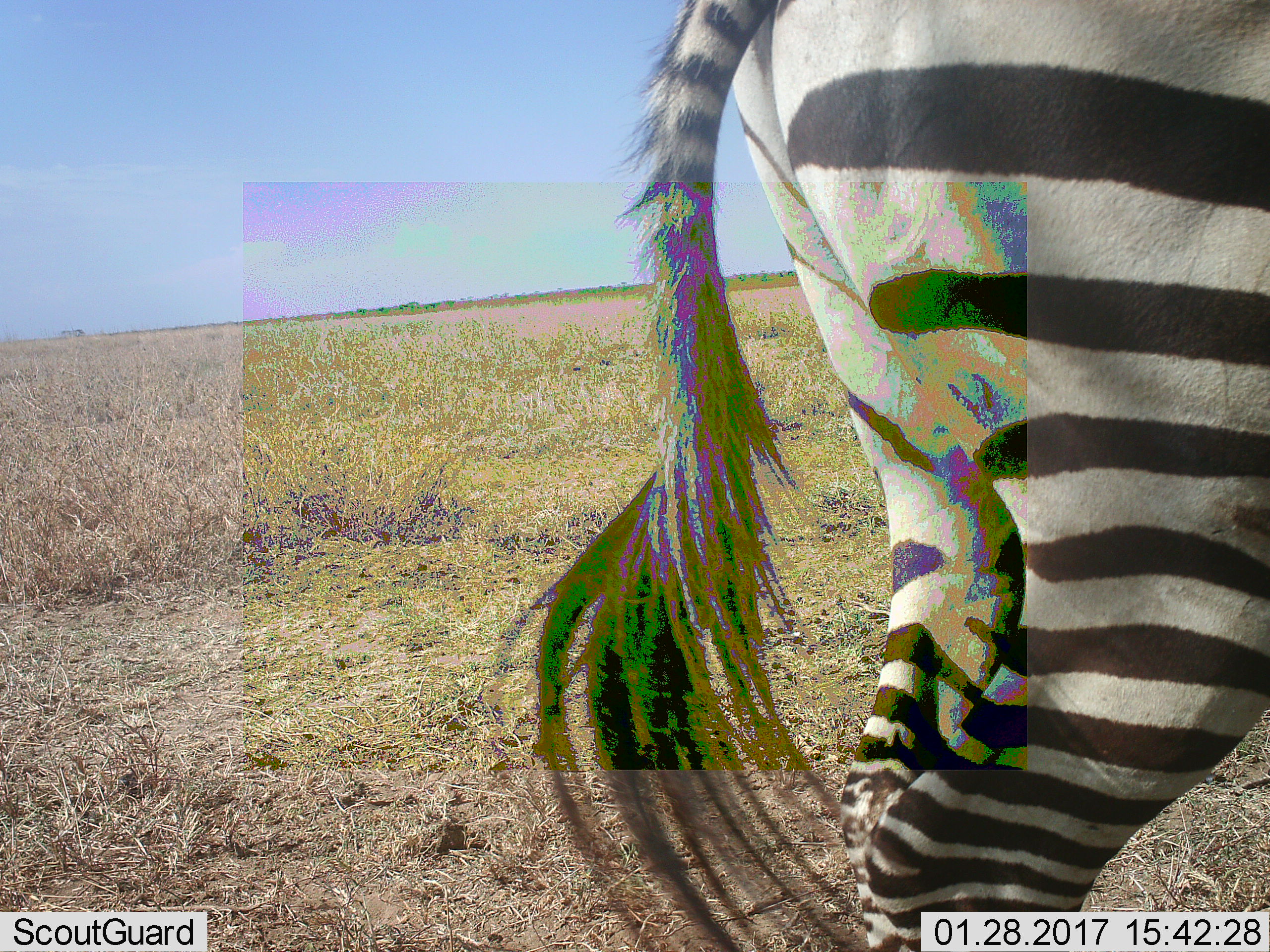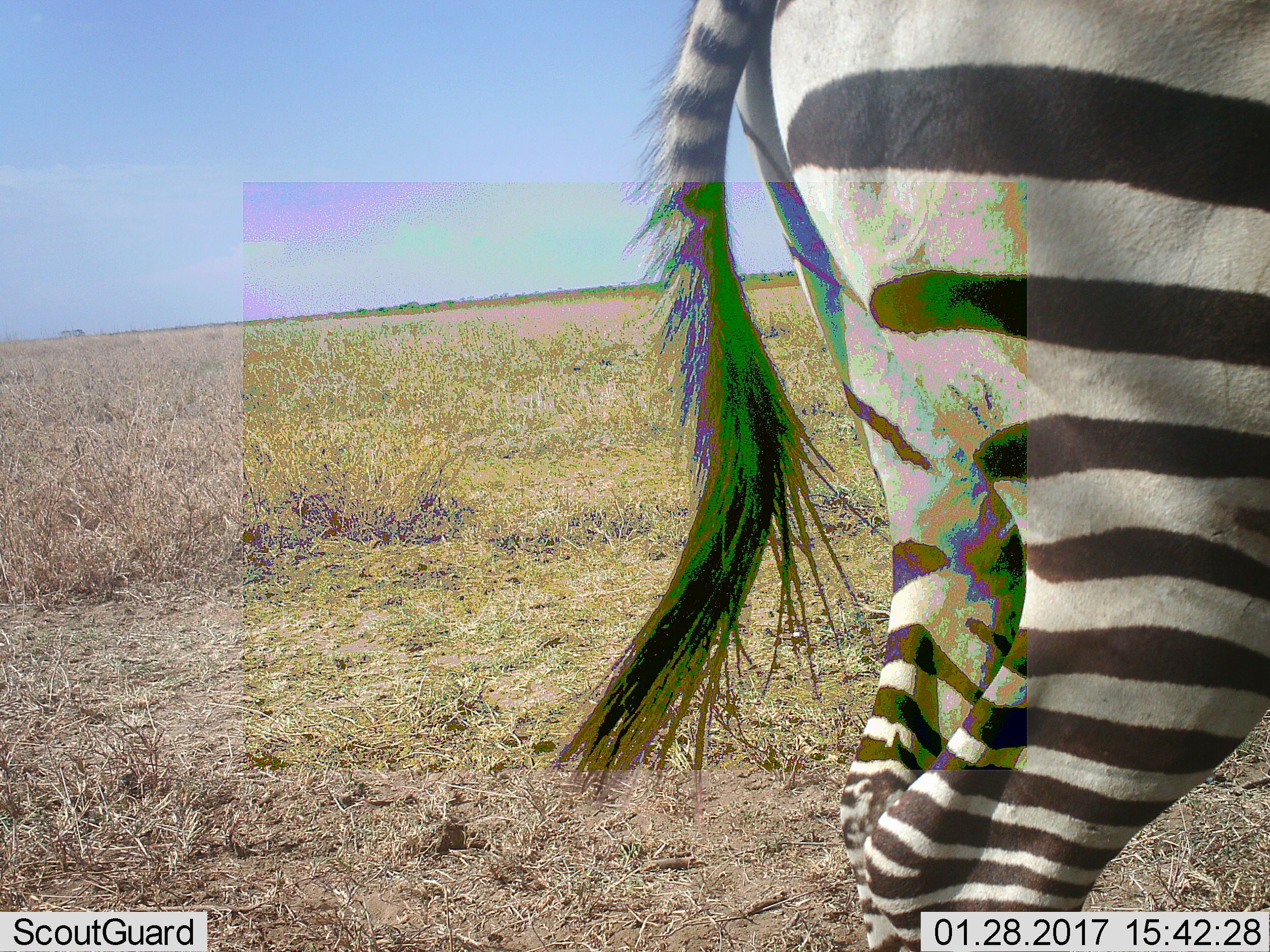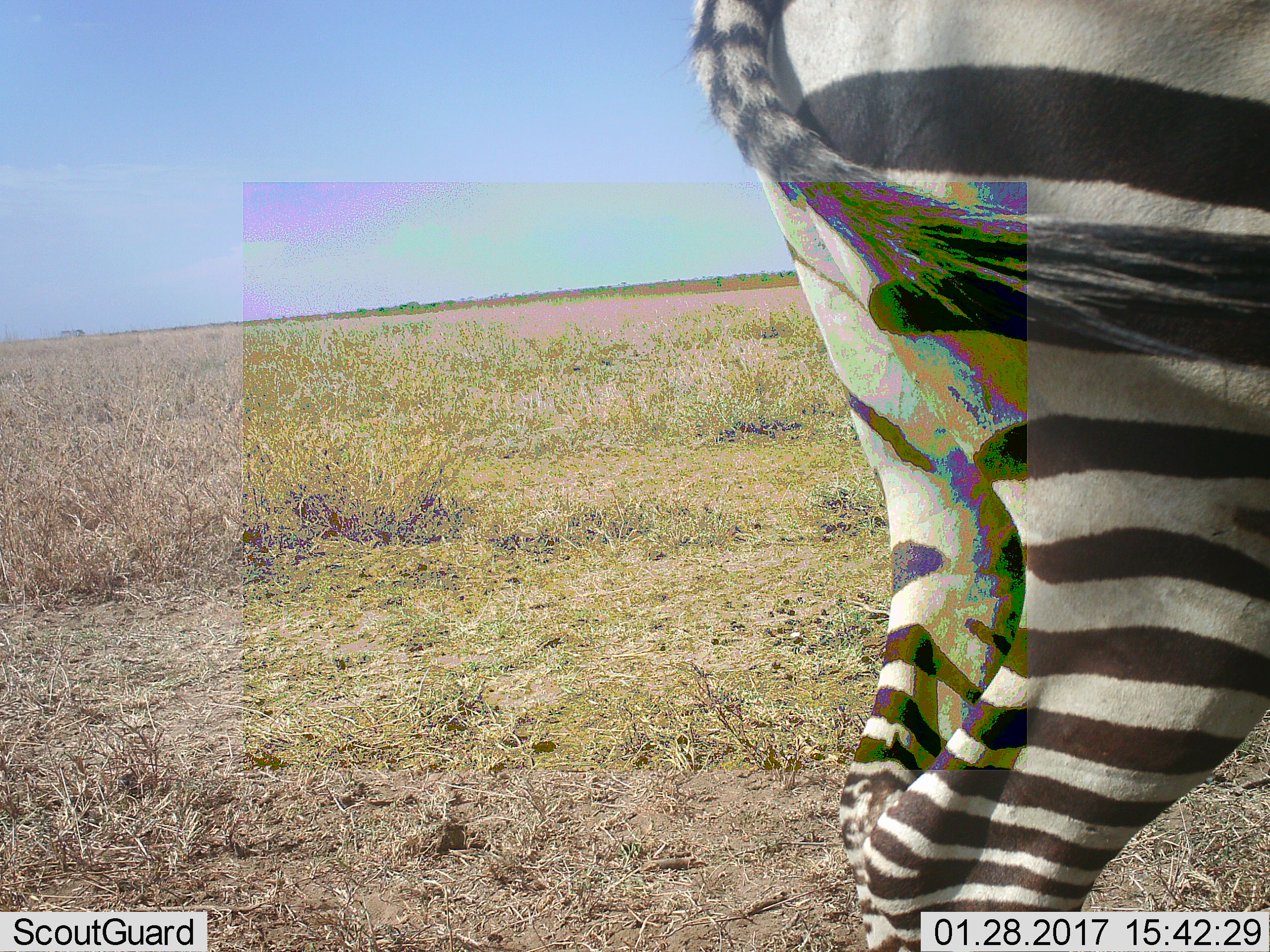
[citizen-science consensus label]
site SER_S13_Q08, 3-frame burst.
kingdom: Animalia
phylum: Chordata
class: Mammalia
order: Perissodactyla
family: Equidae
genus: Equus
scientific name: Equus quagga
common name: plains zebra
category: zebraplains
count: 1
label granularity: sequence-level